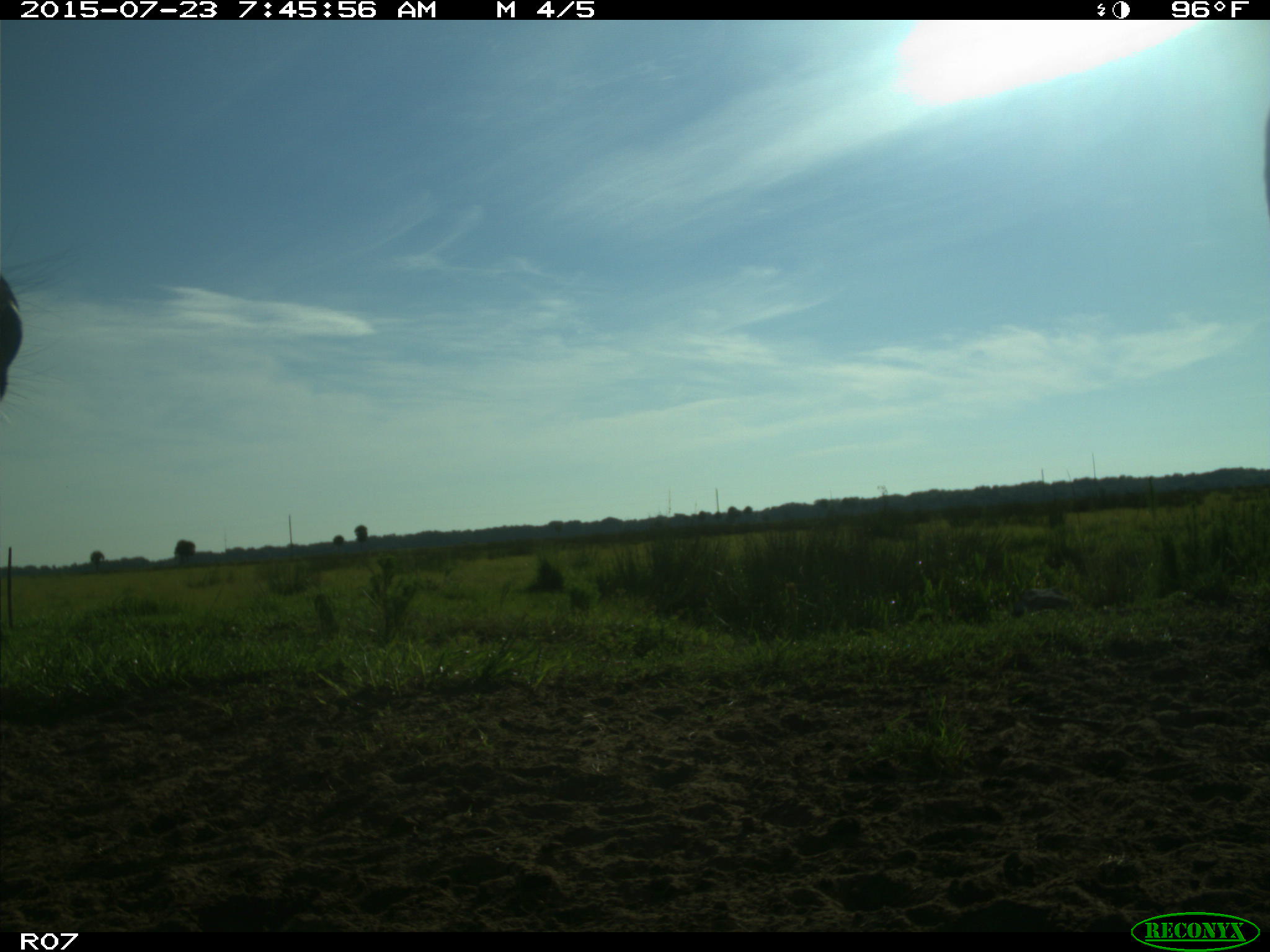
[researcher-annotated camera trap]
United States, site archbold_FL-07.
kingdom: Animalia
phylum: Chordata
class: Mammalia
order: Artiodactyla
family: Bovidae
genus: Bos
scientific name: Bos taurus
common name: domestic cow